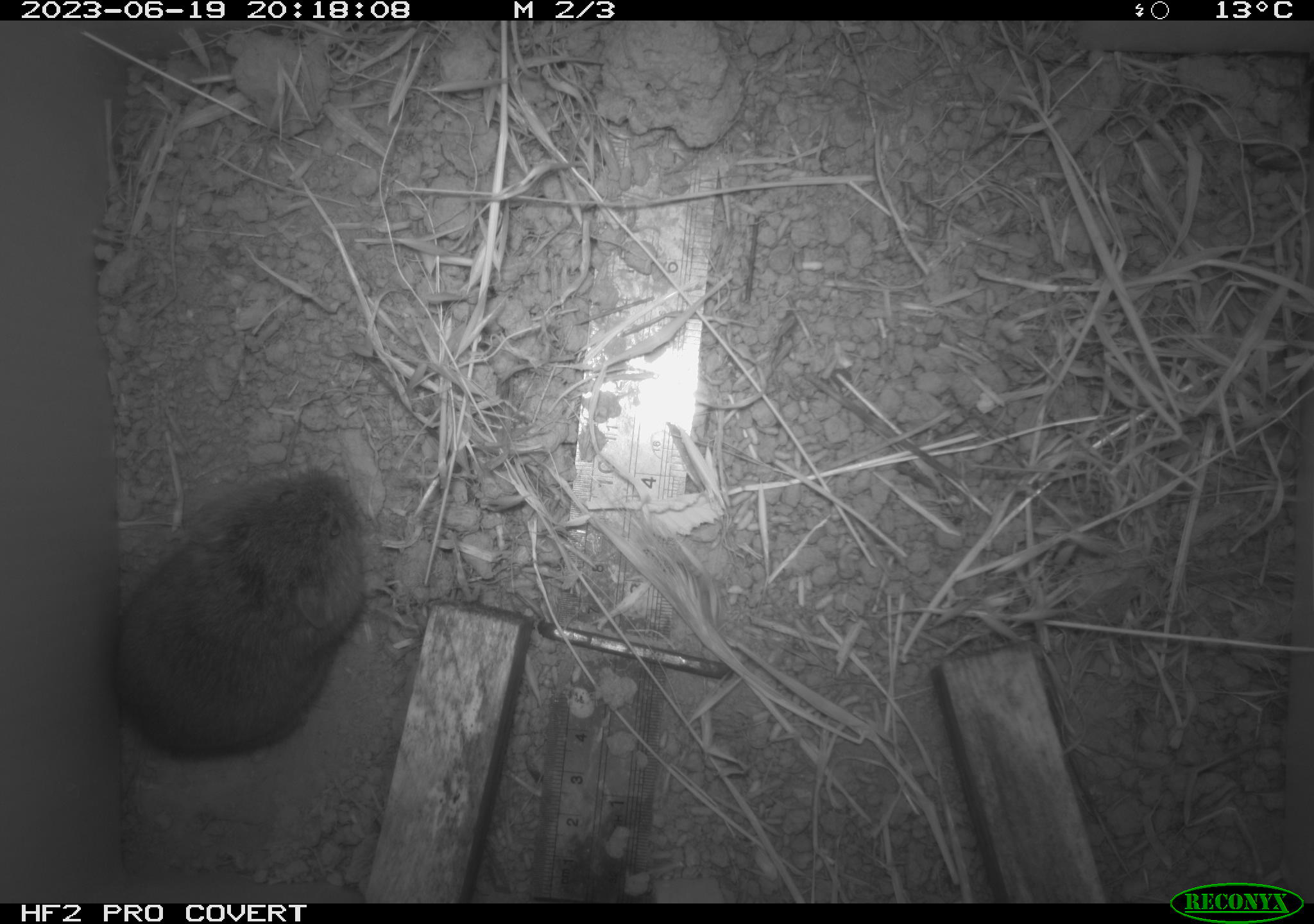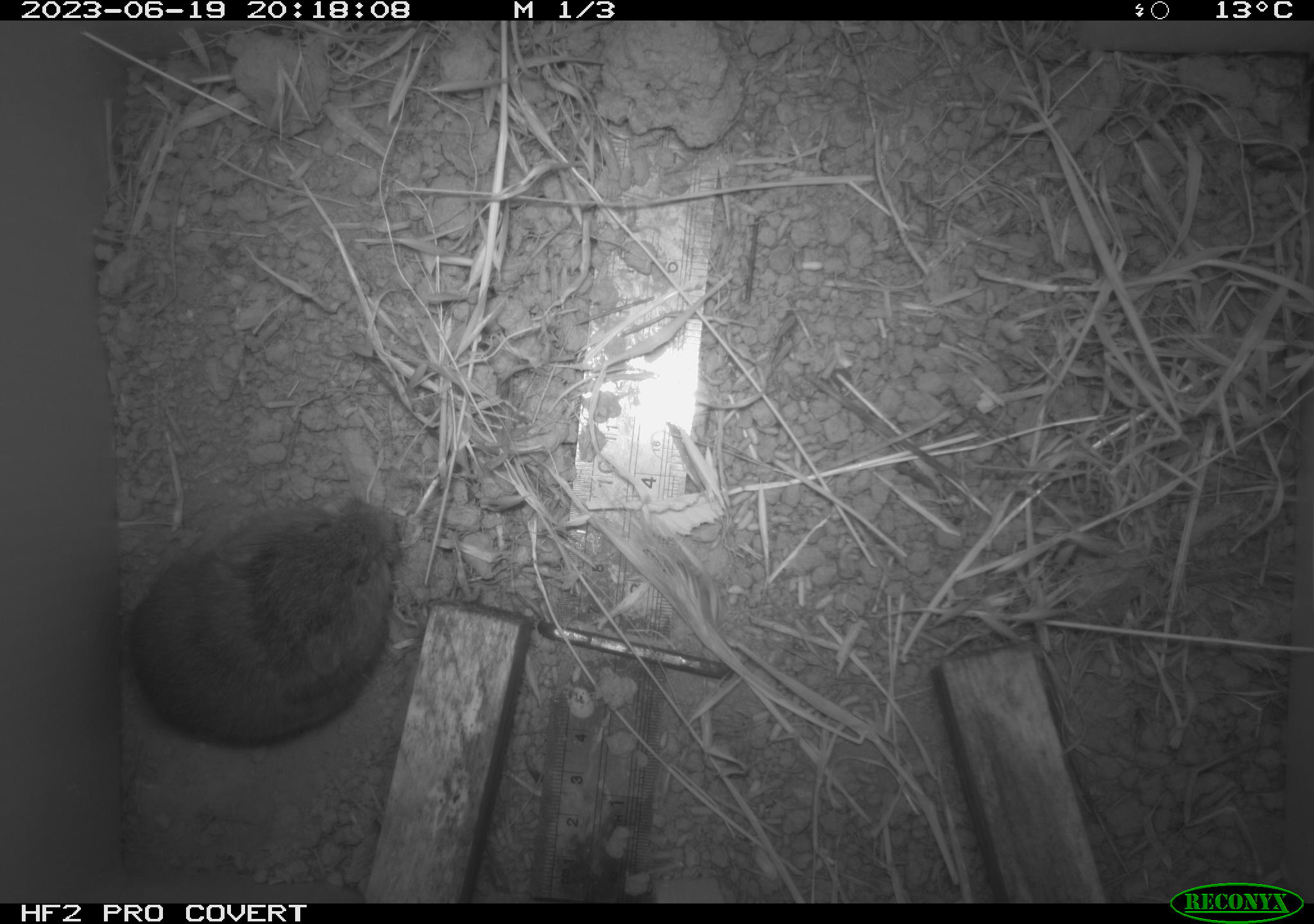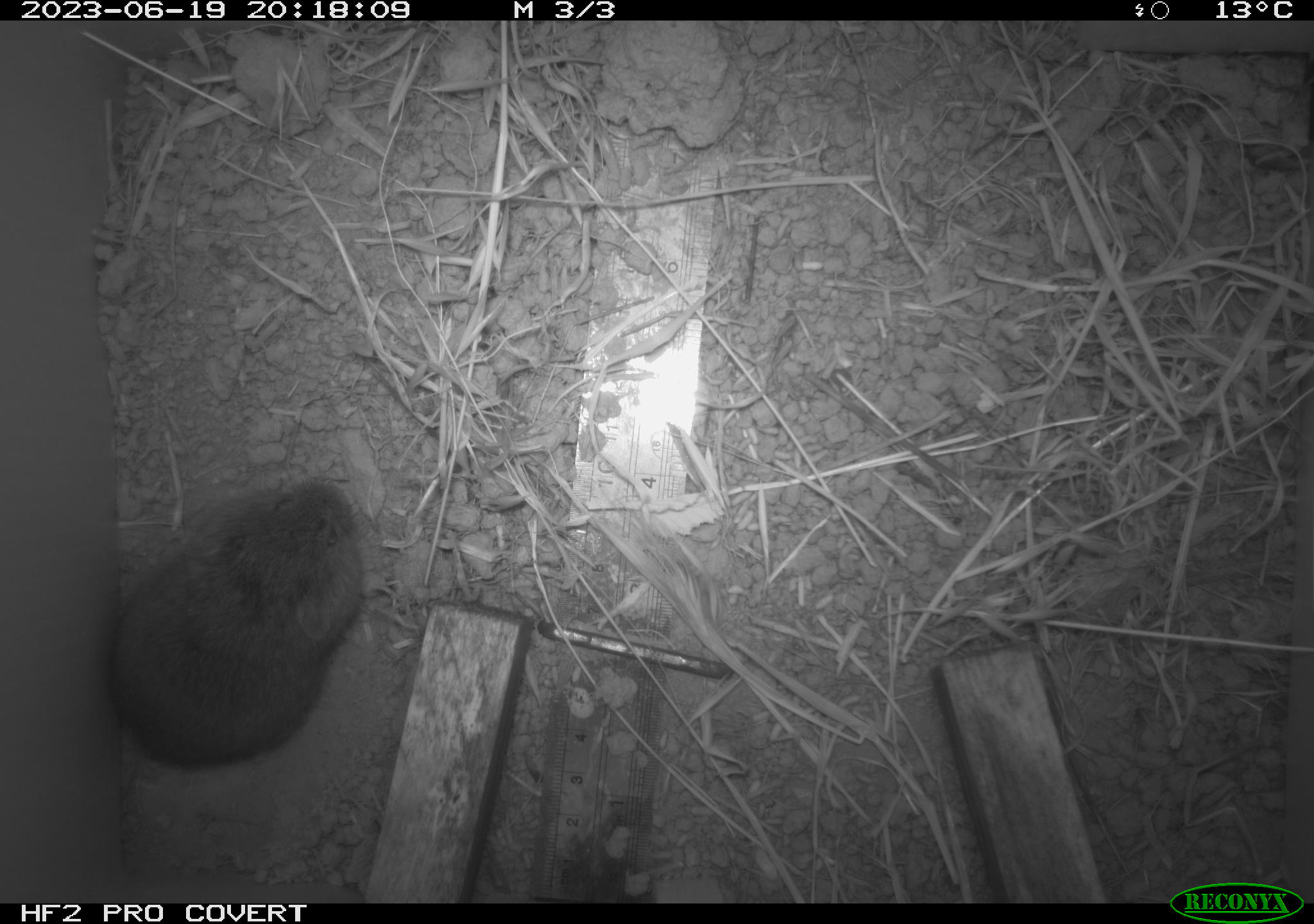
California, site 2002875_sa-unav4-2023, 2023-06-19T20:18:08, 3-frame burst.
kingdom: Animalia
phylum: Chordata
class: Mammalia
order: Rodentia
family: Cricetidae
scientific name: Arvicolinae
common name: voles, lemmings, and muskrats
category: arvicolinae subfamily